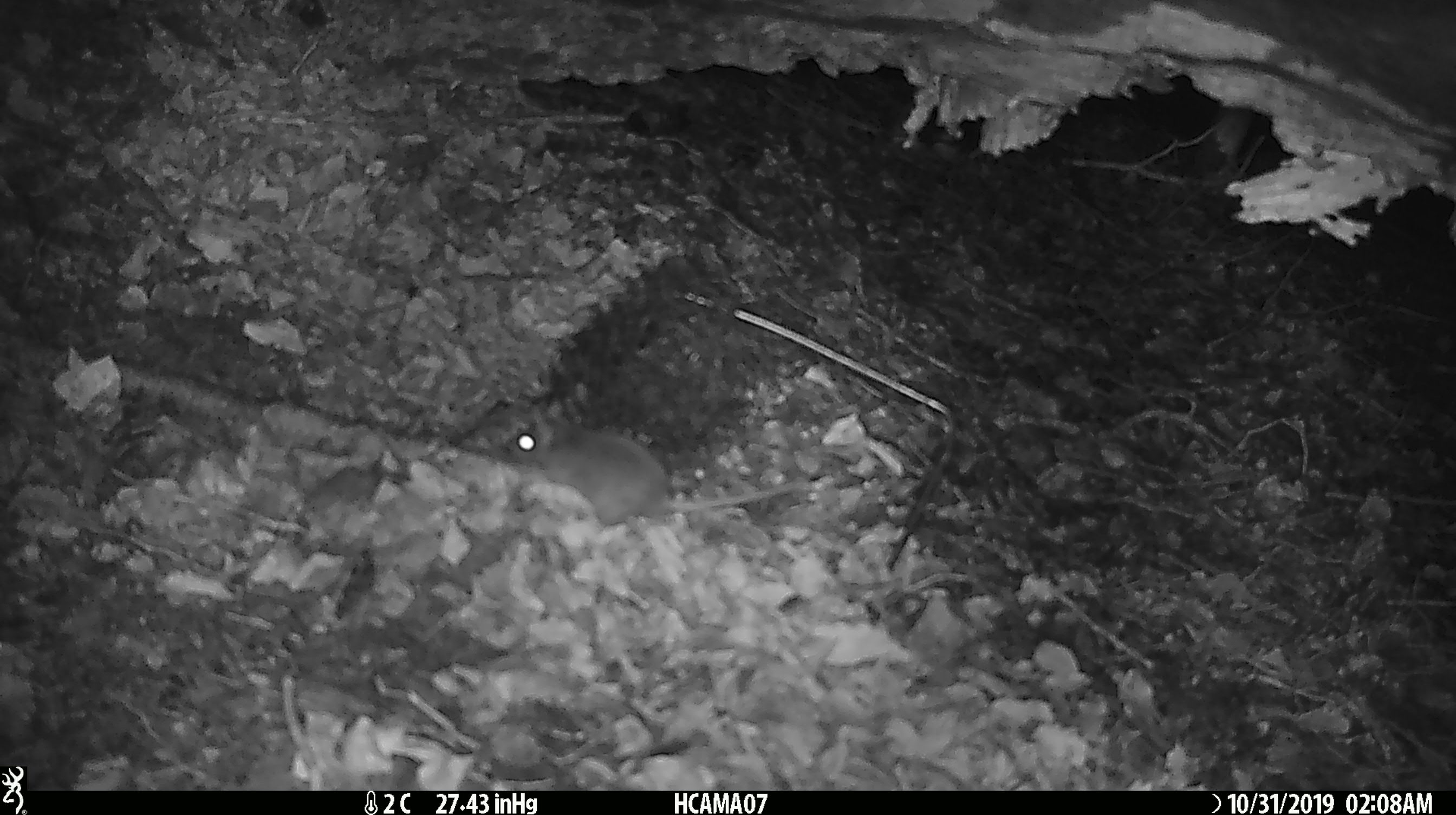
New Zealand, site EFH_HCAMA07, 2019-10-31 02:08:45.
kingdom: Animalia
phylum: Chordata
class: Mammalia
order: Rodentia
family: Muridae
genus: Mus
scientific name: Mus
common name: mouse